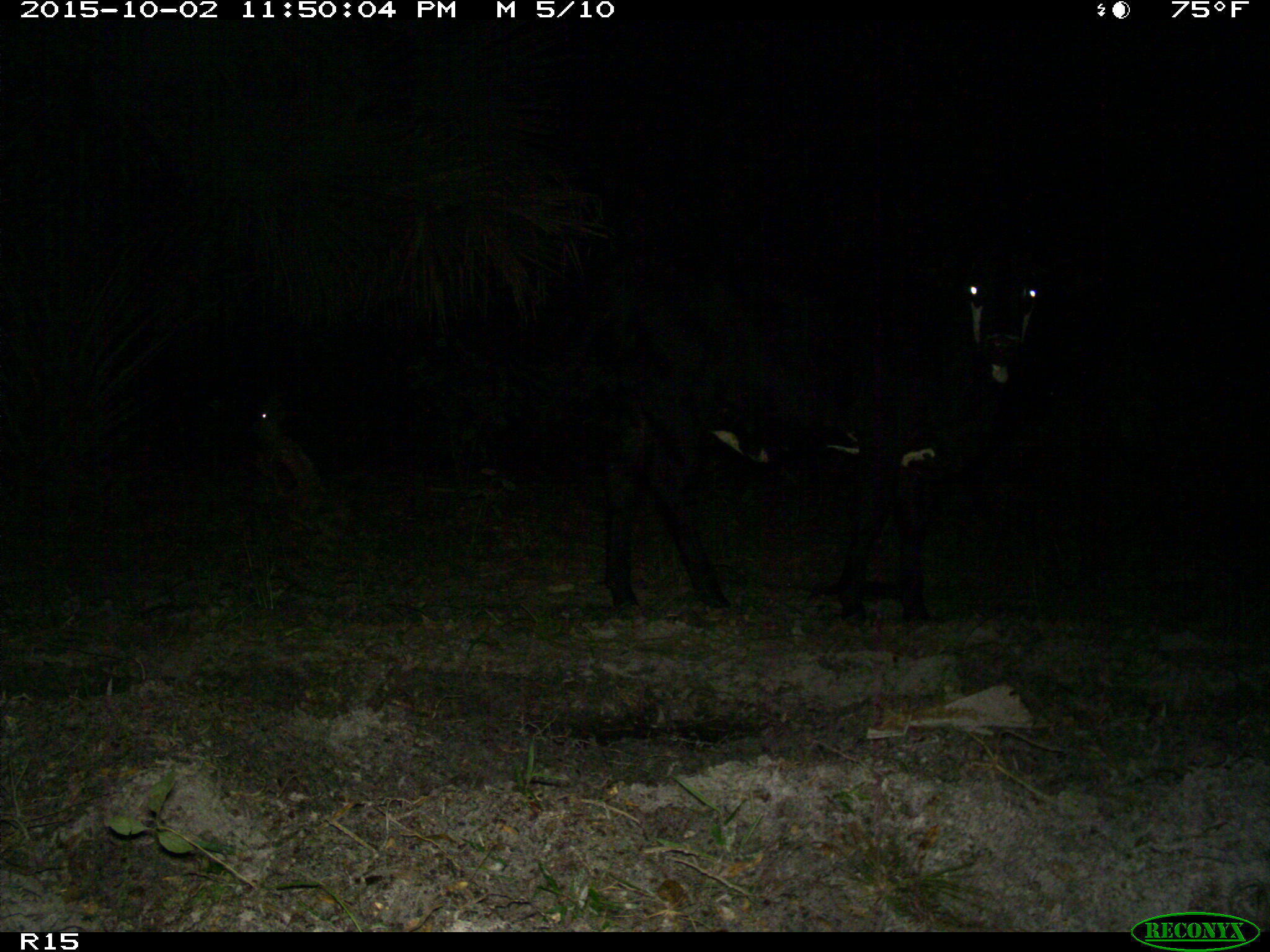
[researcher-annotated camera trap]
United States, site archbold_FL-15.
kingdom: Animalia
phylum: Chordata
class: Mammalia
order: Artiodactyla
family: Bovidae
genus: Bos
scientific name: Bos taurus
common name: domestic cow